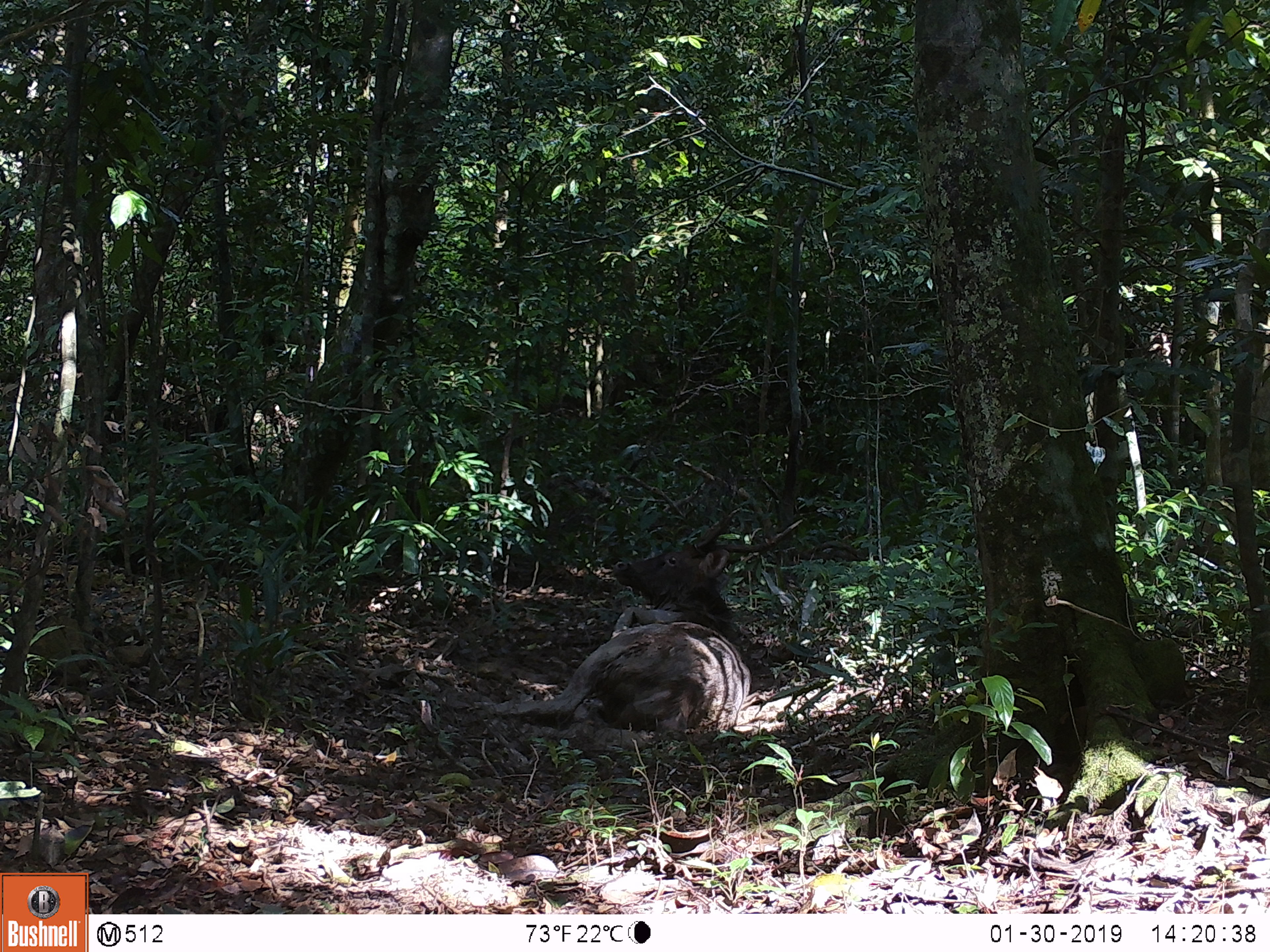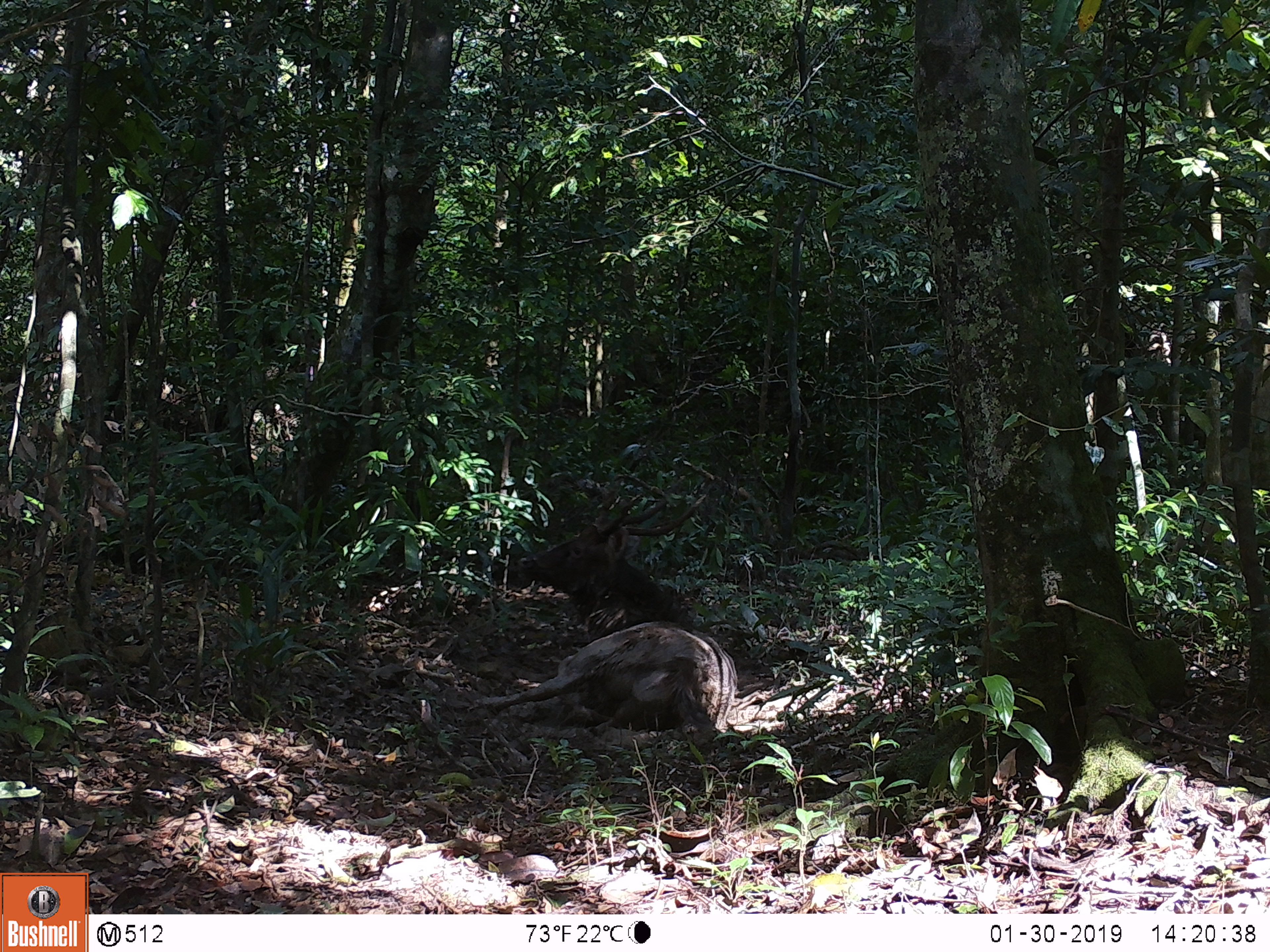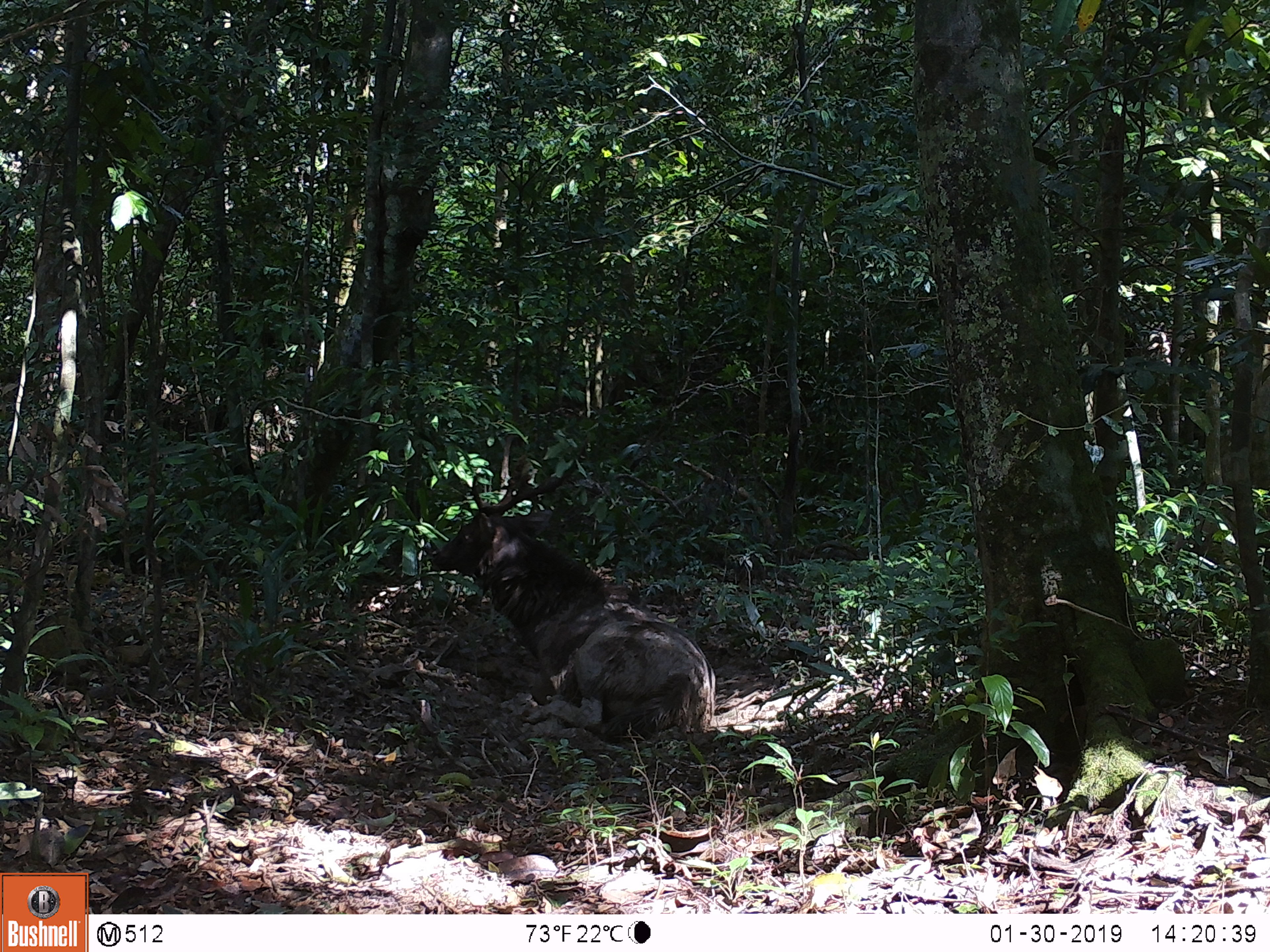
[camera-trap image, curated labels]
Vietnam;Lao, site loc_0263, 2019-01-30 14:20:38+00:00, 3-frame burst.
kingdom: Animalia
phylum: Chordata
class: Mammalia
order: Artiodactyla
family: Cervidae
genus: Rusa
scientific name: Rusa unicolor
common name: sambar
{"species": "sambar (Rusa unicolor)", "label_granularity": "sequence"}